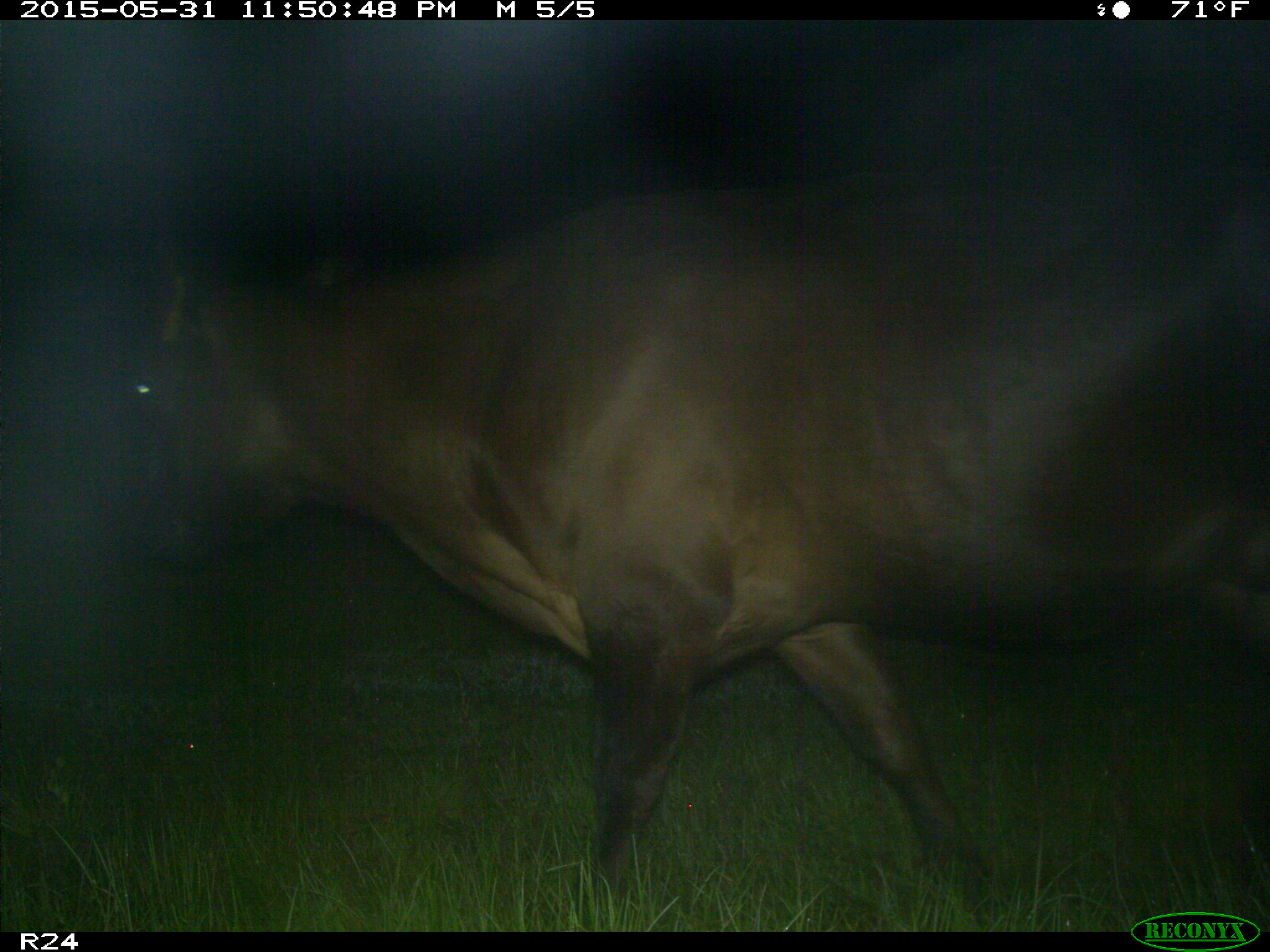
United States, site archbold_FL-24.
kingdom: Animalia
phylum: Chordata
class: Mammalia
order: Artiodactyla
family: Bovidae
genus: Bos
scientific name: Bos taurus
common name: domestic cow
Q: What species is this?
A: Bos taurus (domestic cow).